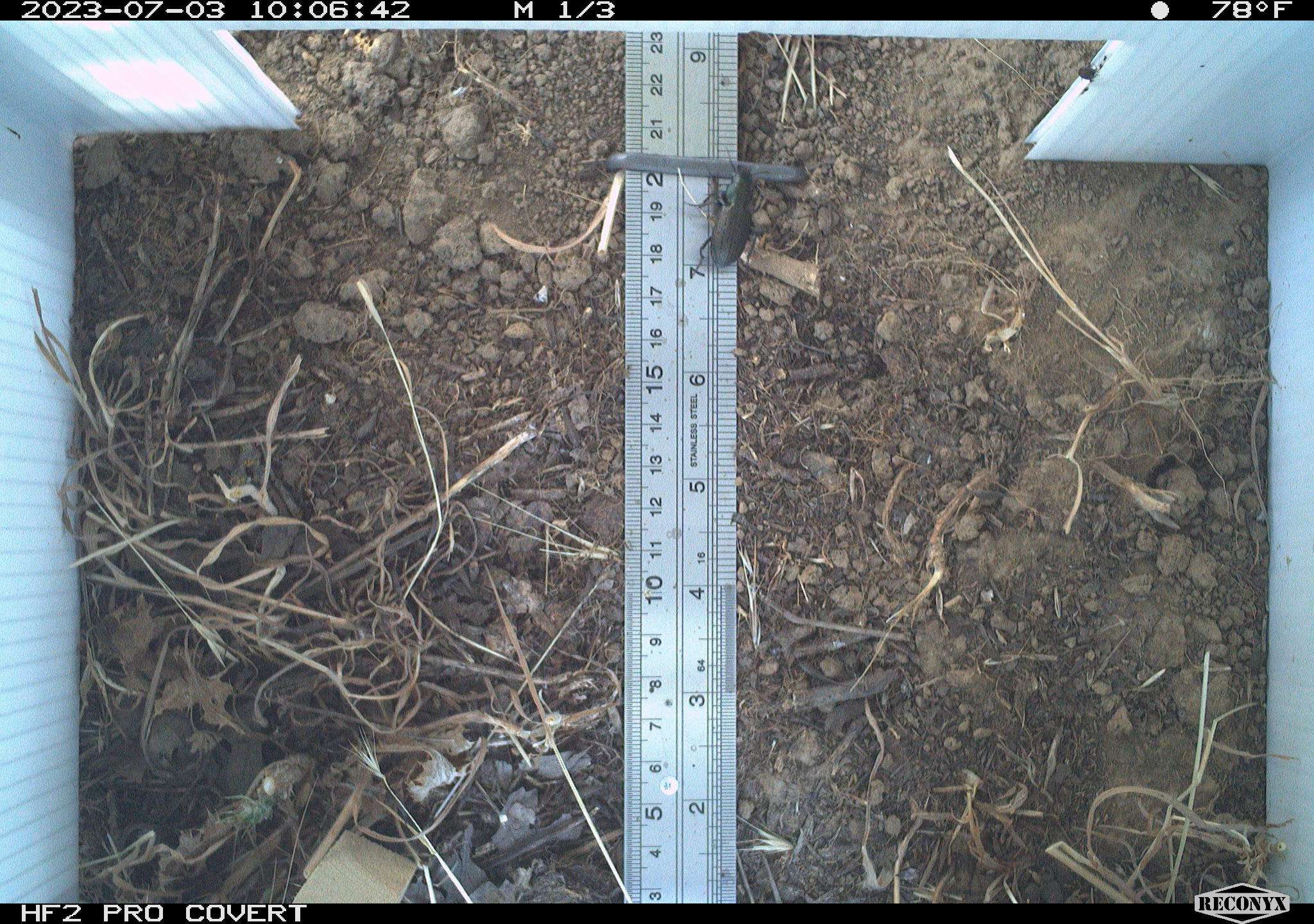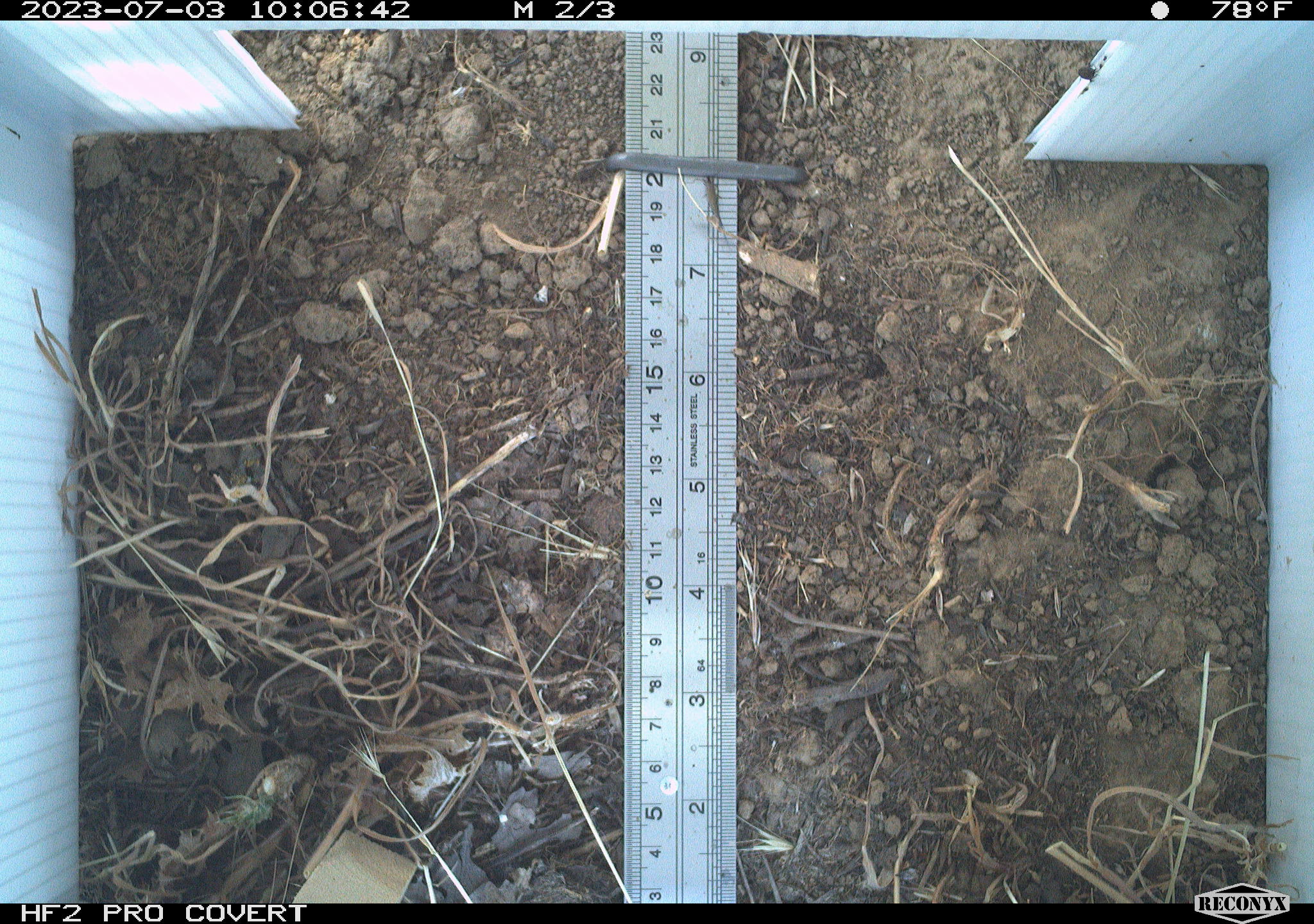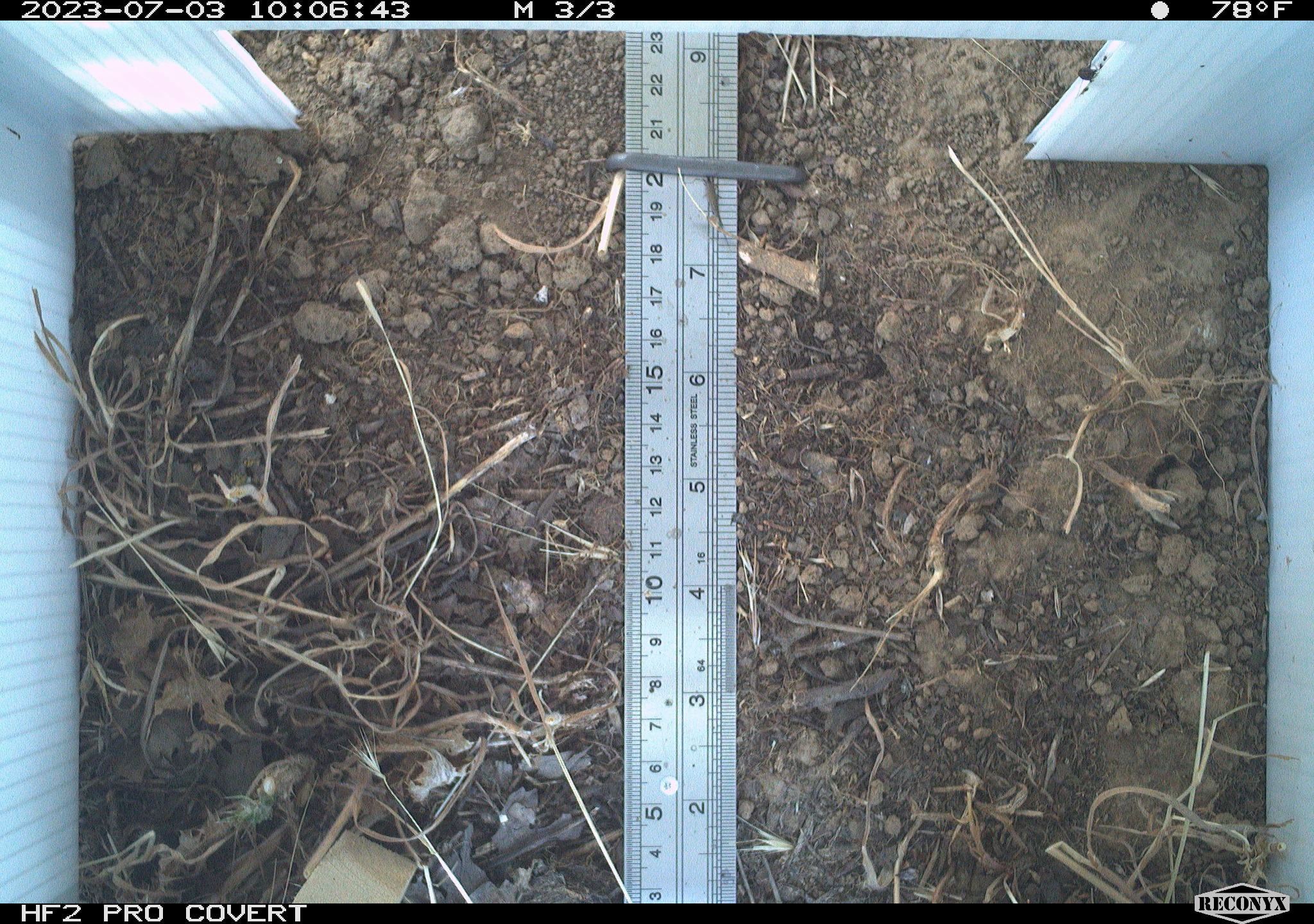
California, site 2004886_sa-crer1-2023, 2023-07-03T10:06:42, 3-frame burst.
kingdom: Animalia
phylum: Arthropoda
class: Insecta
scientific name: Insecta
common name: insect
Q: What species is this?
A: Insect (Insecta).